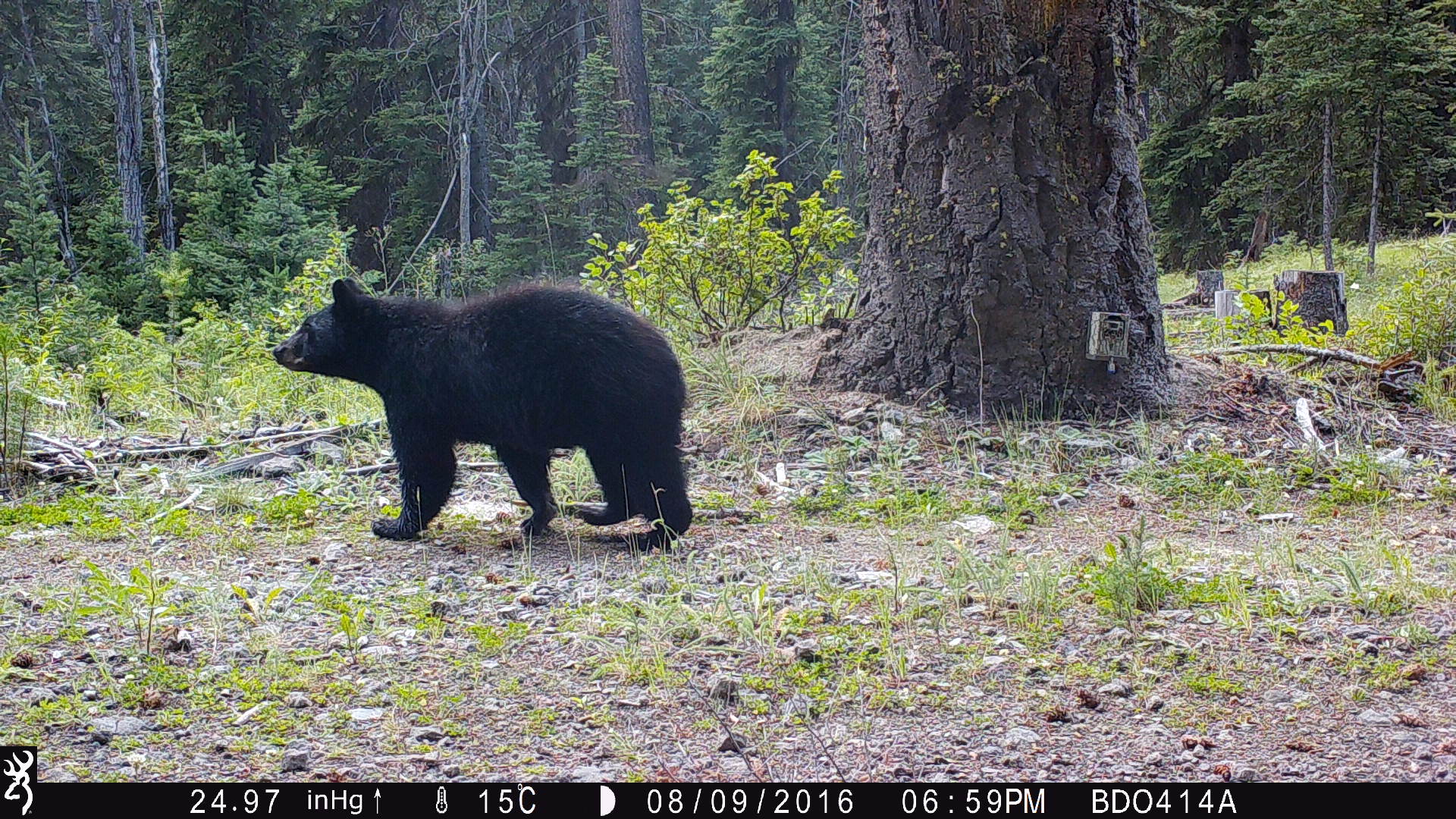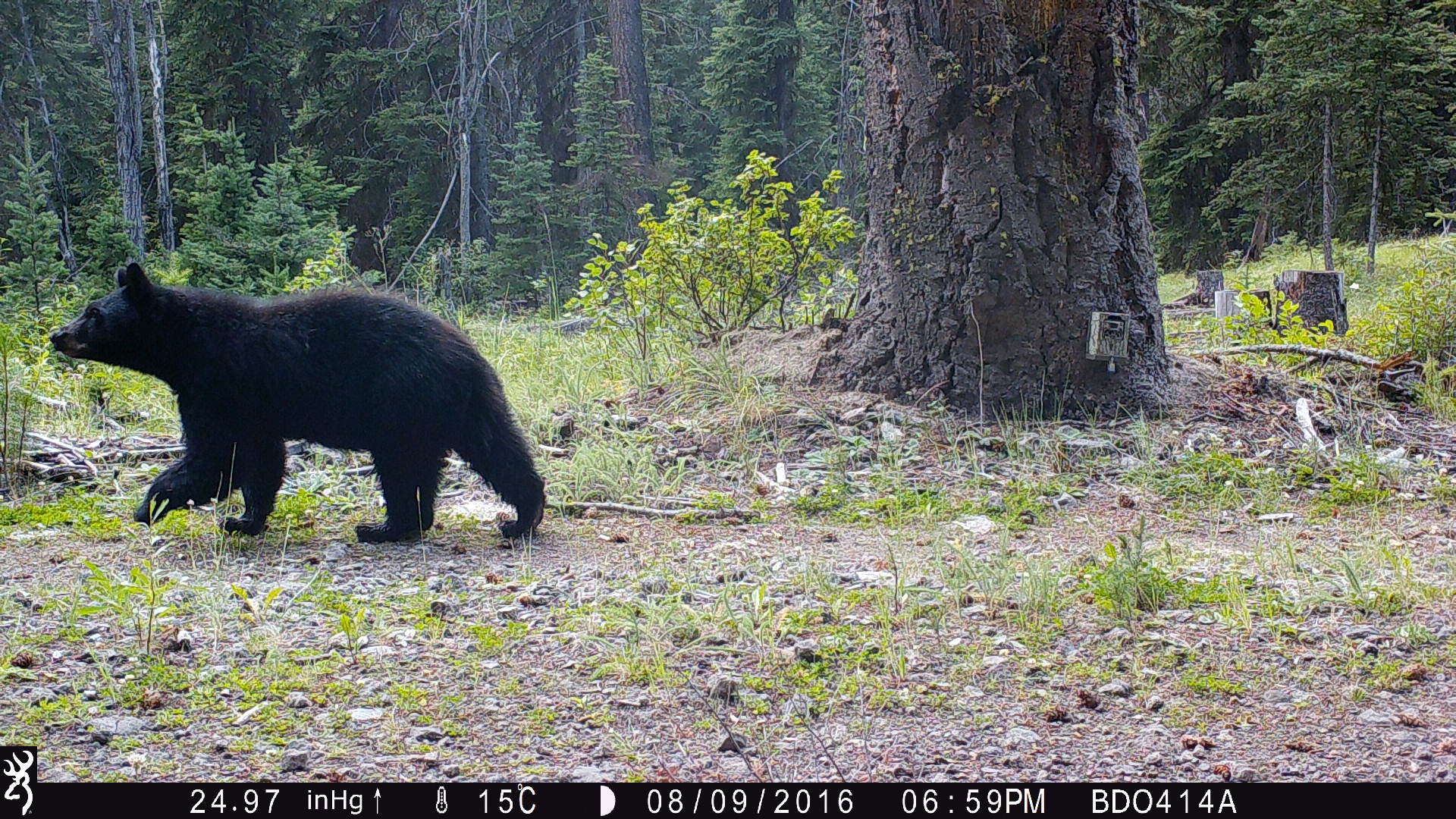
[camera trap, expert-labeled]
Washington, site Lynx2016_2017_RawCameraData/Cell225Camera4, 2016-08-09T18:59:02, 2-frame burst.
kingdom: Animalia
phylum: Chordata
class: Mammalia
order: Carnivora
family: Ursidae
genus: Ursus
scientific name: Ursus americanus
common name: american black bear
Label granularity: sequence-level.